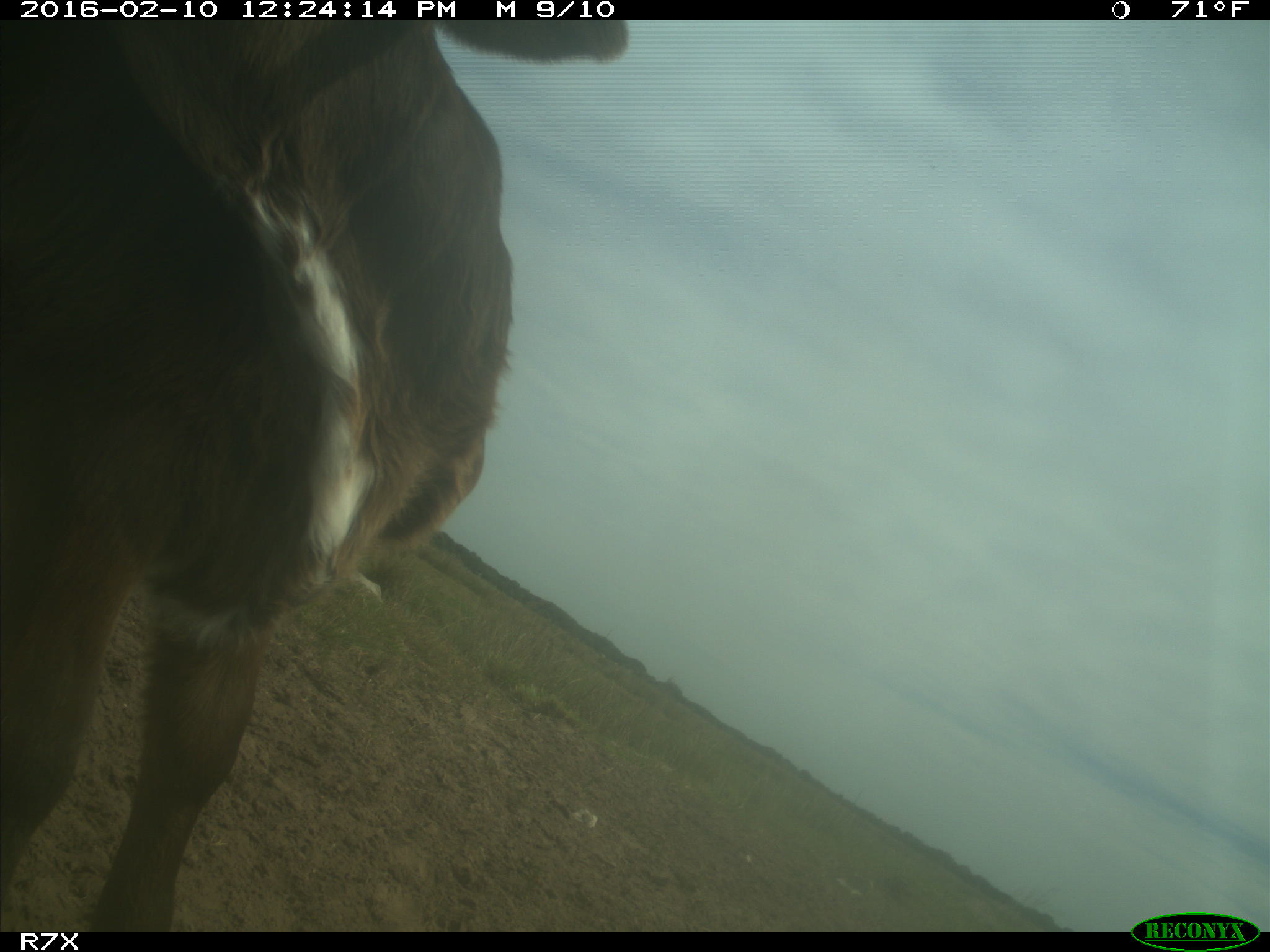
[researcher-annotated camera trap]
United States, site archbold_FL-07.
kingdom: Animalia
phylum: Chordata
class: Mammalia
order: Artiodactyla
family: Bovidae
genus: Bos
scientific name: Bos taurus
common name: domestic cow